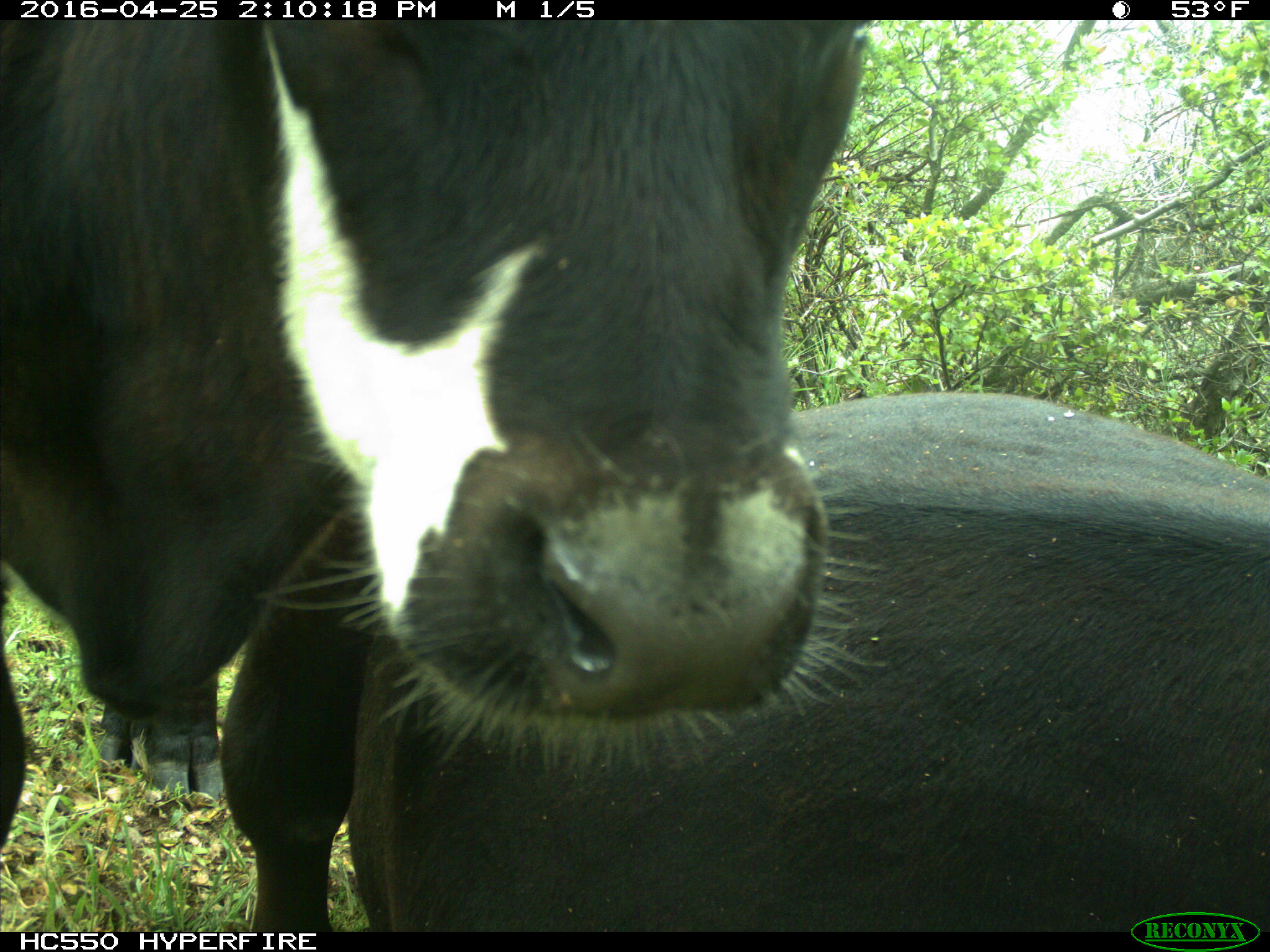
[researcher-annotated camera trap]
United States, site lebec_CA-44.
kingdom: Animalia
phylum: Chordata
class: Mammalia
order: Artiodactyla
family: Bovidae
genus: Bos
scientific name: Bos taurus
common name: domestic cow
Bos taurus (domestic cow).